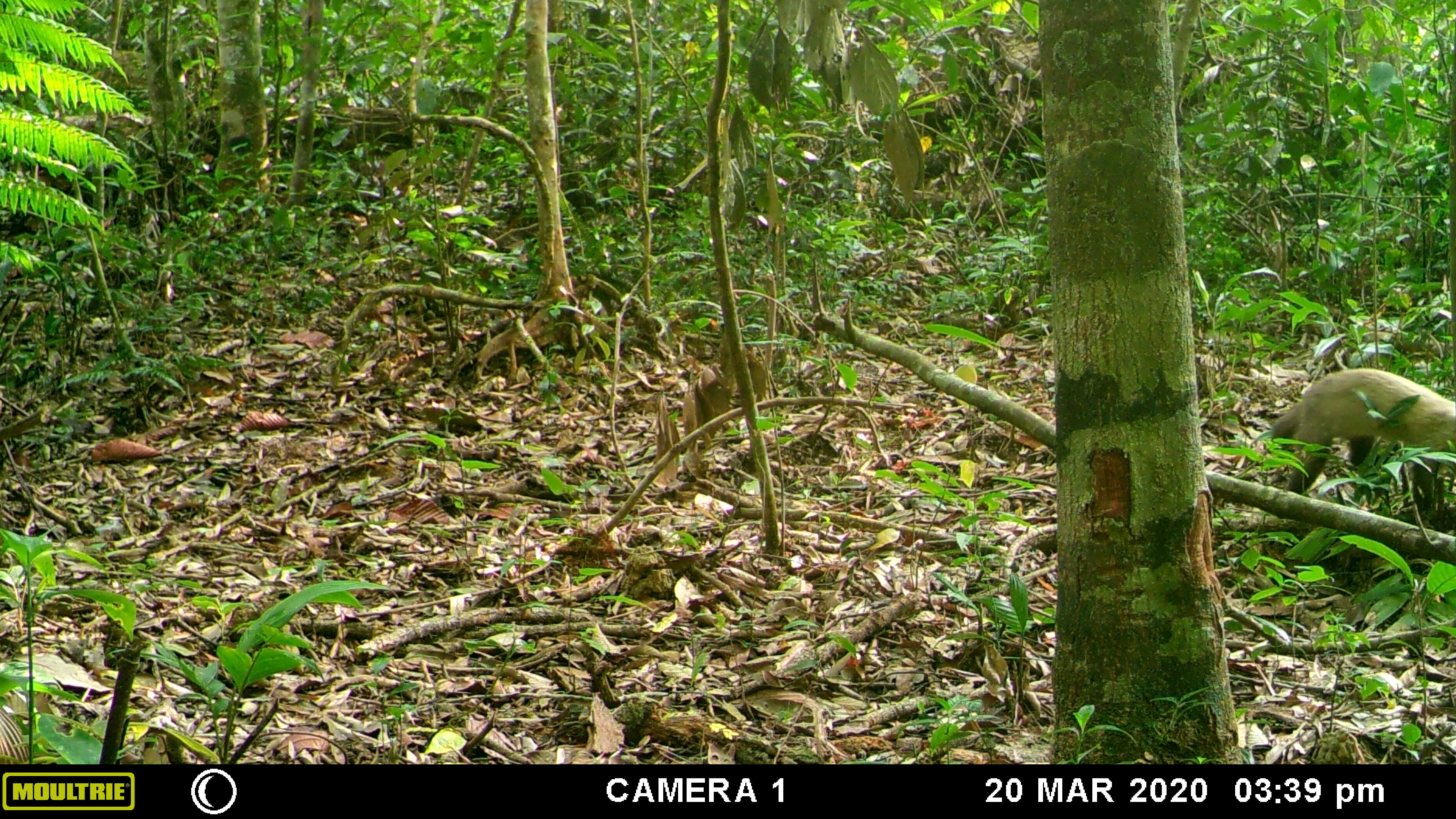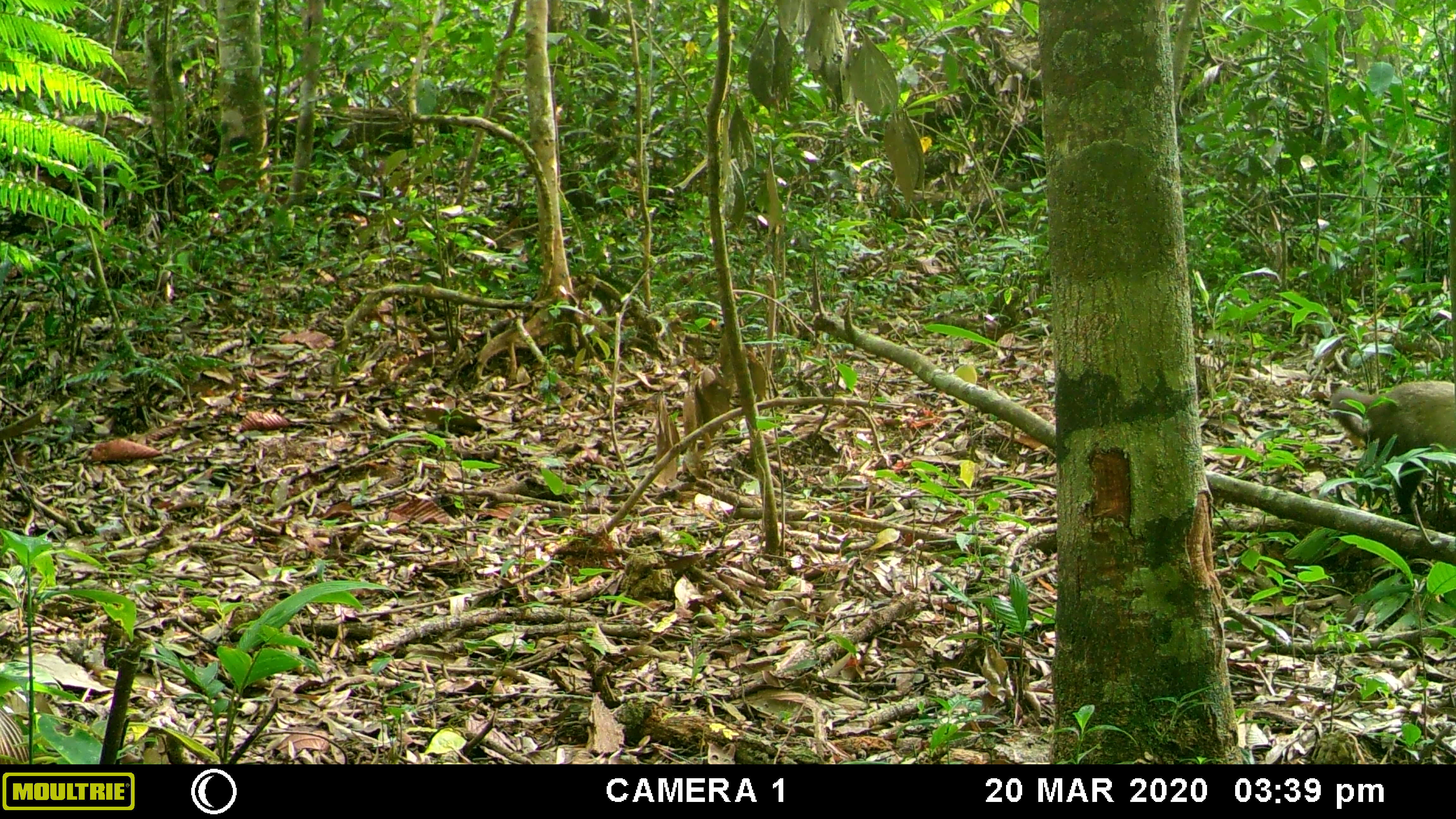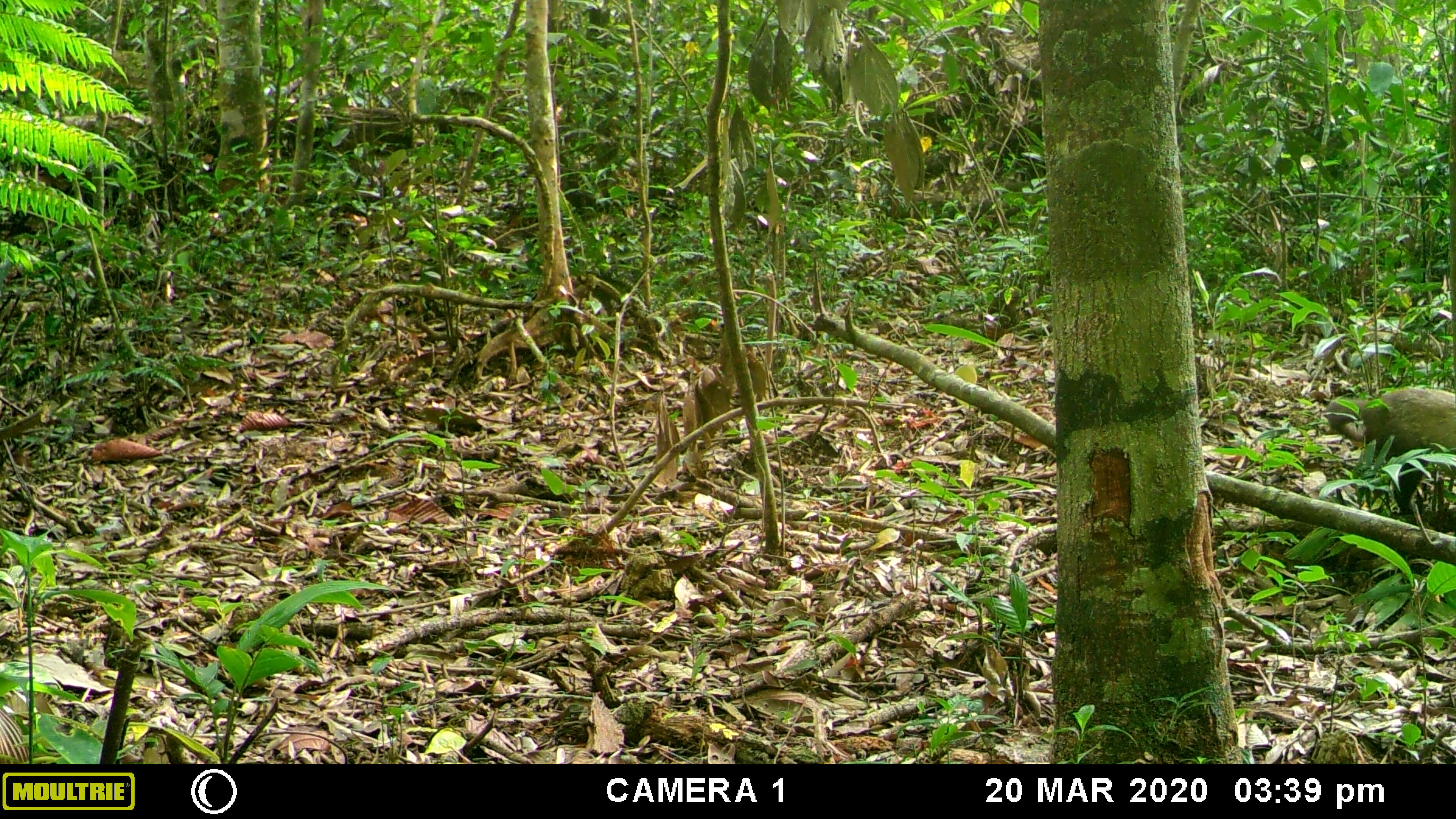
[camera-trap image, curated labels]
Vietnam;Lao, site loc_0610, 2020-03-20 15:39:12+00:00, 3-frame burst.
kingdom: Animalia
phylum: Chordata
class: Mammalia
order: Carnivora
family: Mustelidae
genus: Martes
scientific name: Martes flavigula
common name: yellow-throated marten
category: yellow throated marten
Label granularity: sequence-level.